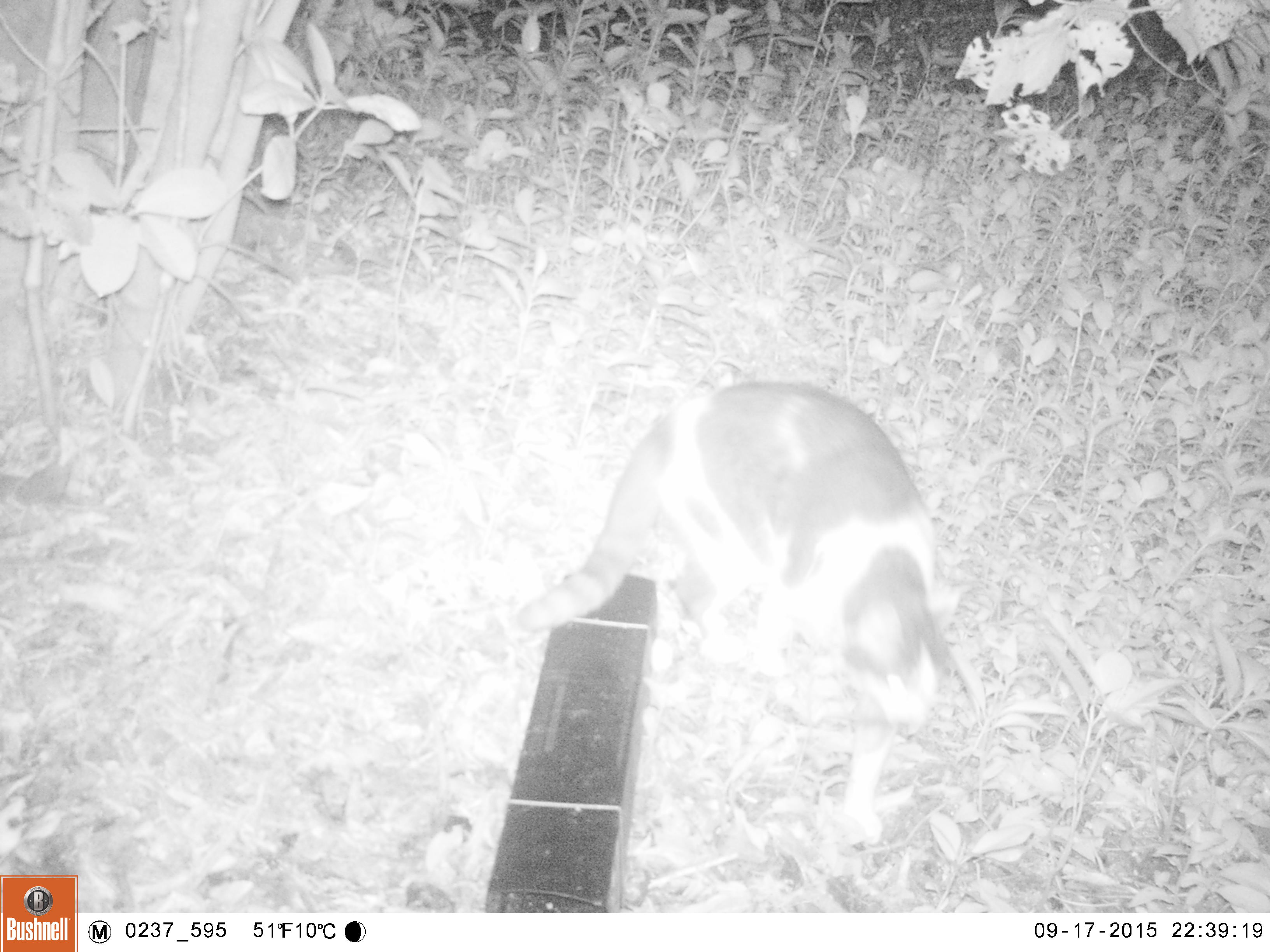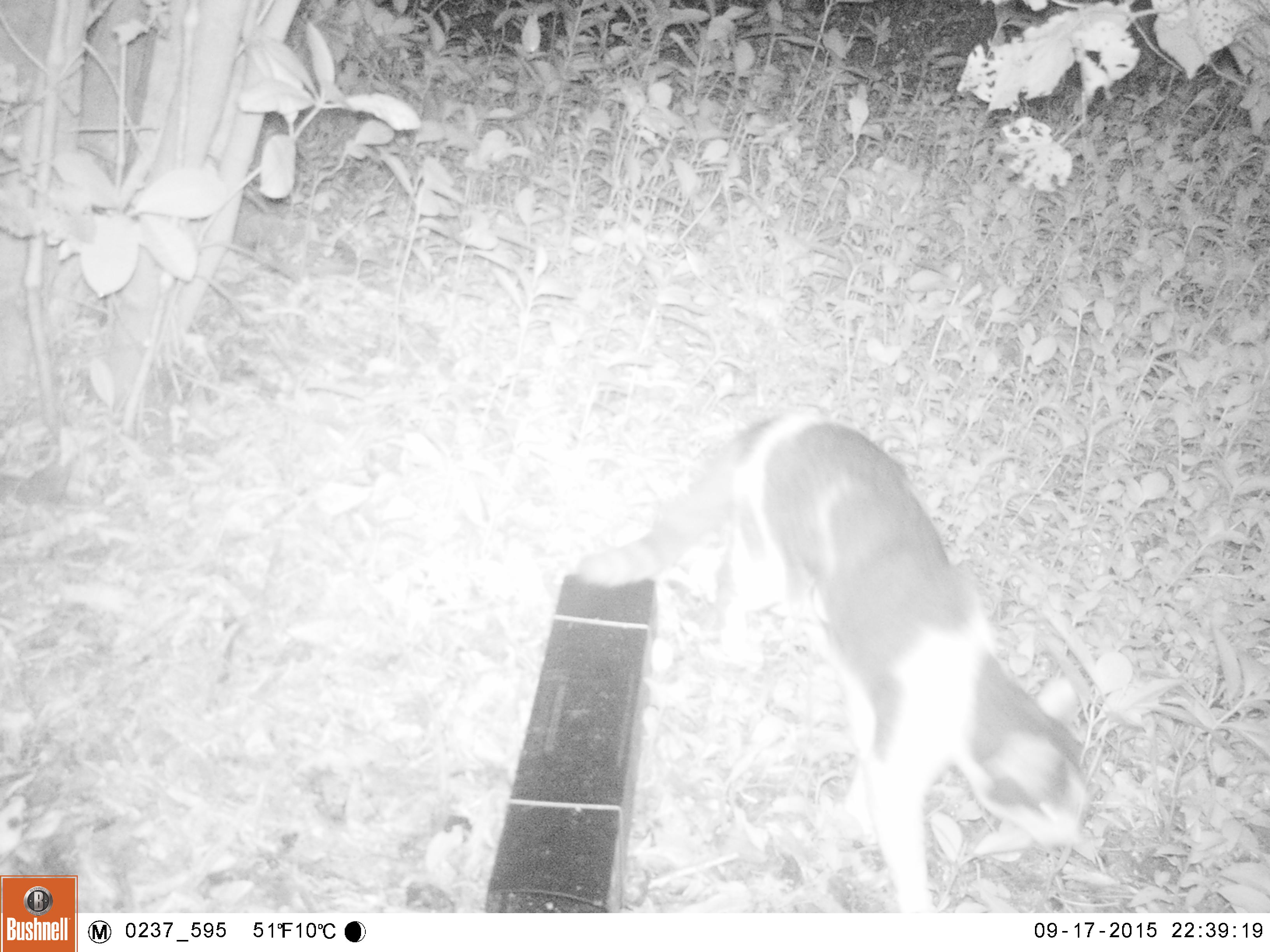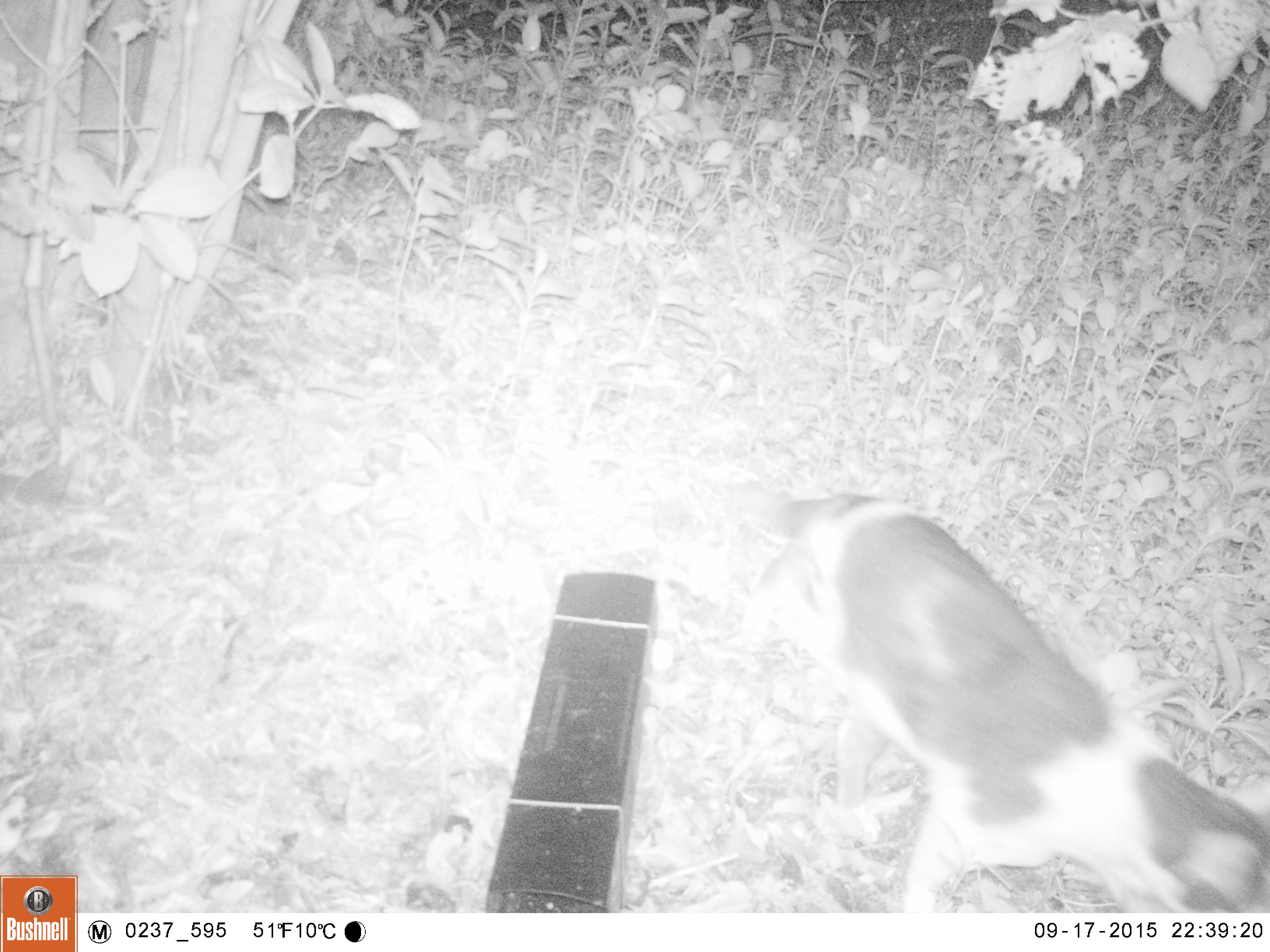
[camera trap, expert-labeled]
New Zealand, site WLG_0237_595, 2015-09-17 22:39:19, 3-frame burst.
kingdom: Animalia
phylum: Chordata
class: Mammalia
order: Carnivora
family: Felidae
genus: Felis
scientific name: Felis catus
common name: domestic cat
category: cat